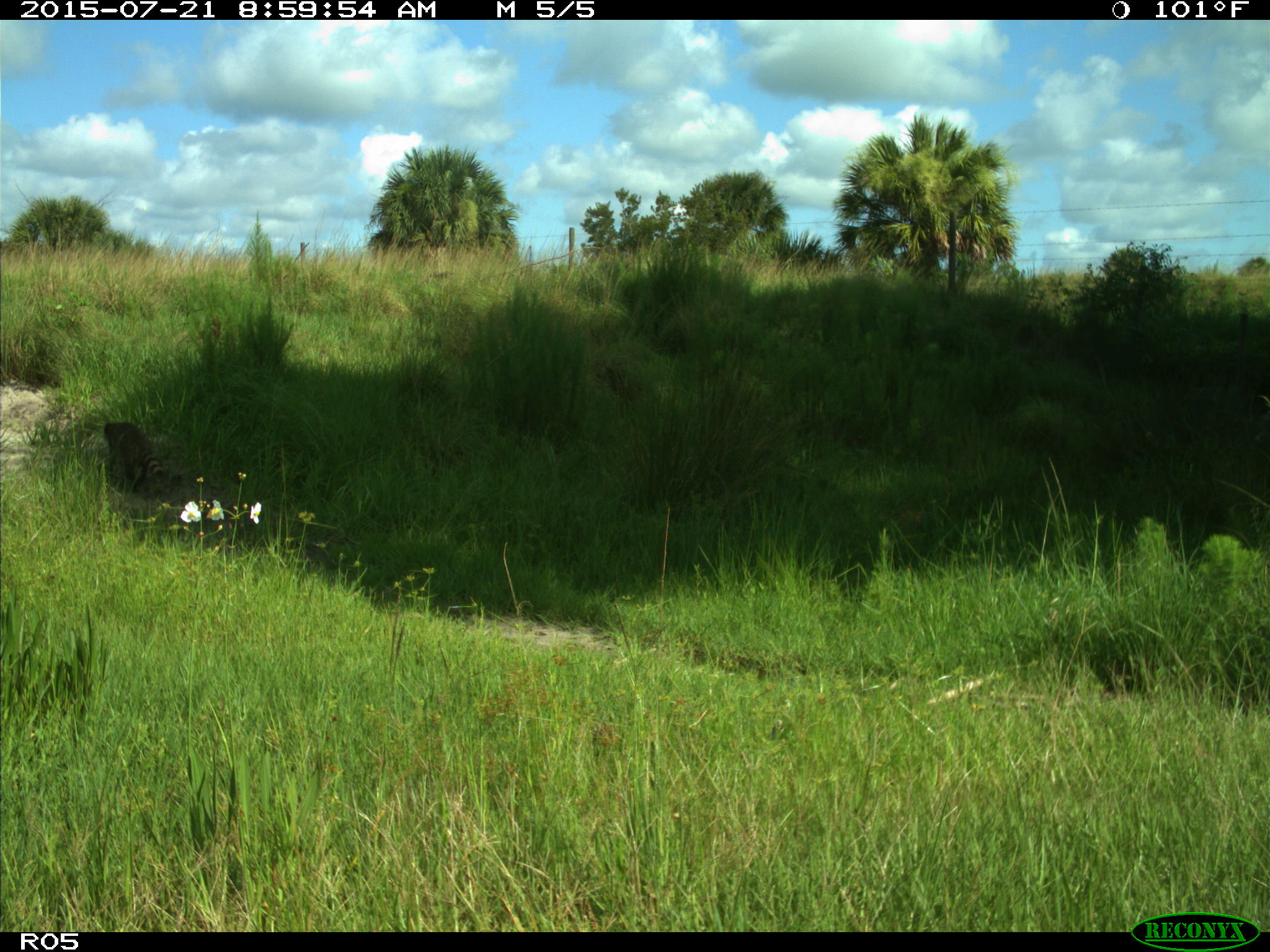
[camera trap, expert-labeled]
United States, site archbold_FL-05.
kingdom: Animalia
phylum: Chordata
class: Mammalia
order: Carnivora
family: Procyonidae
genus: Procyon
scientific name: Procyon lotor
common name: common raccoon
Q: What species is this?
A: Procyon lotor (common raccoon).